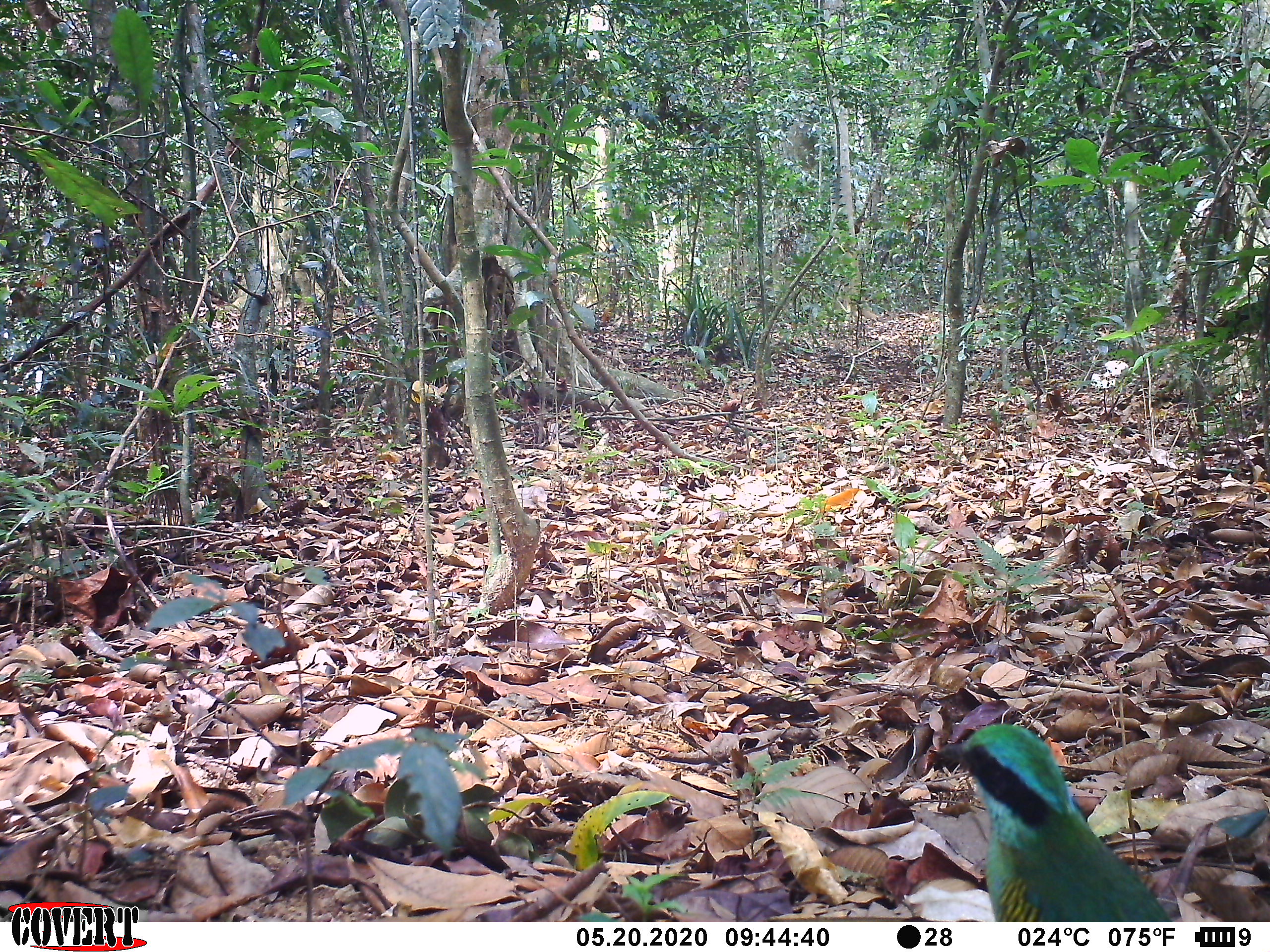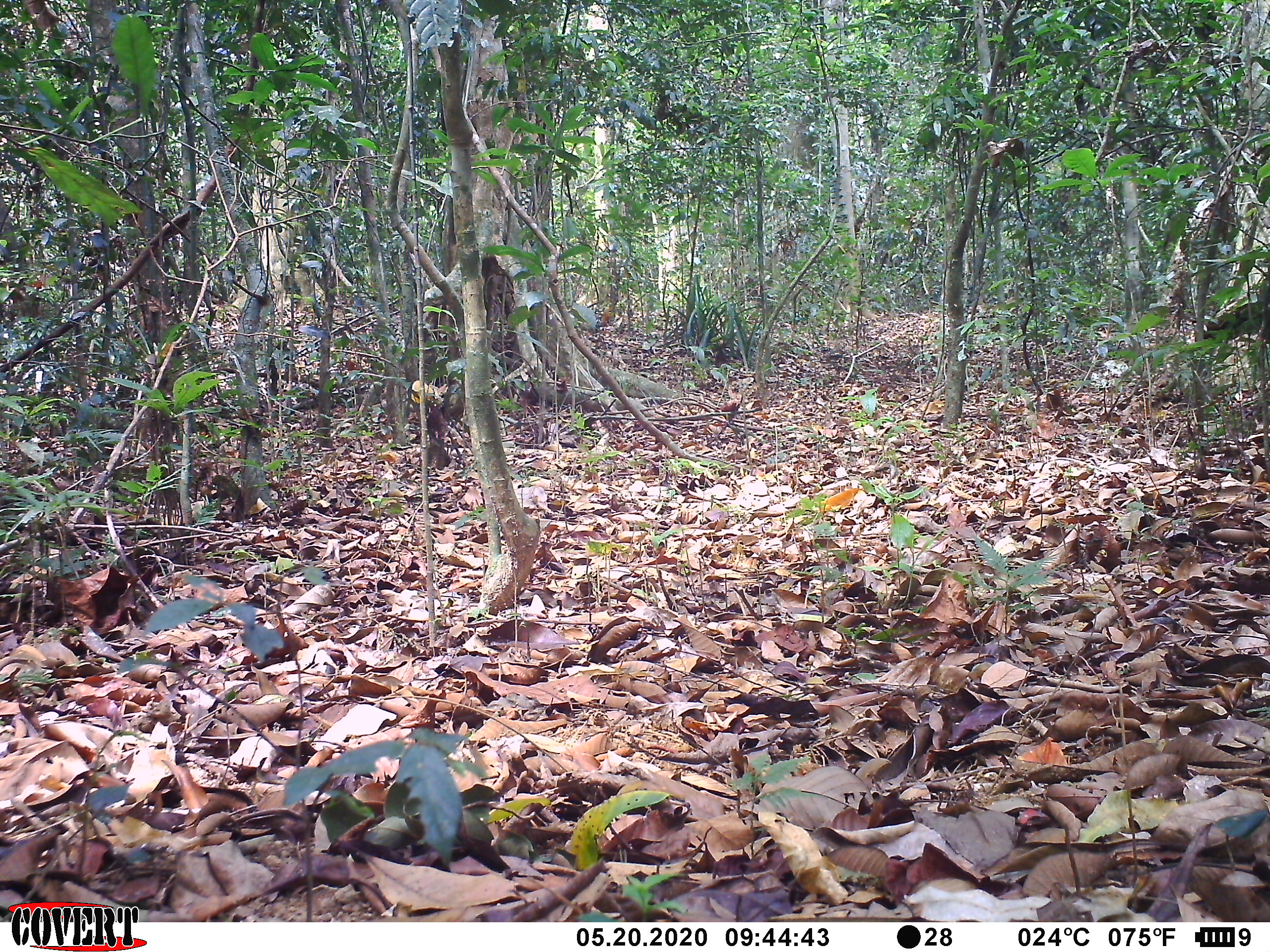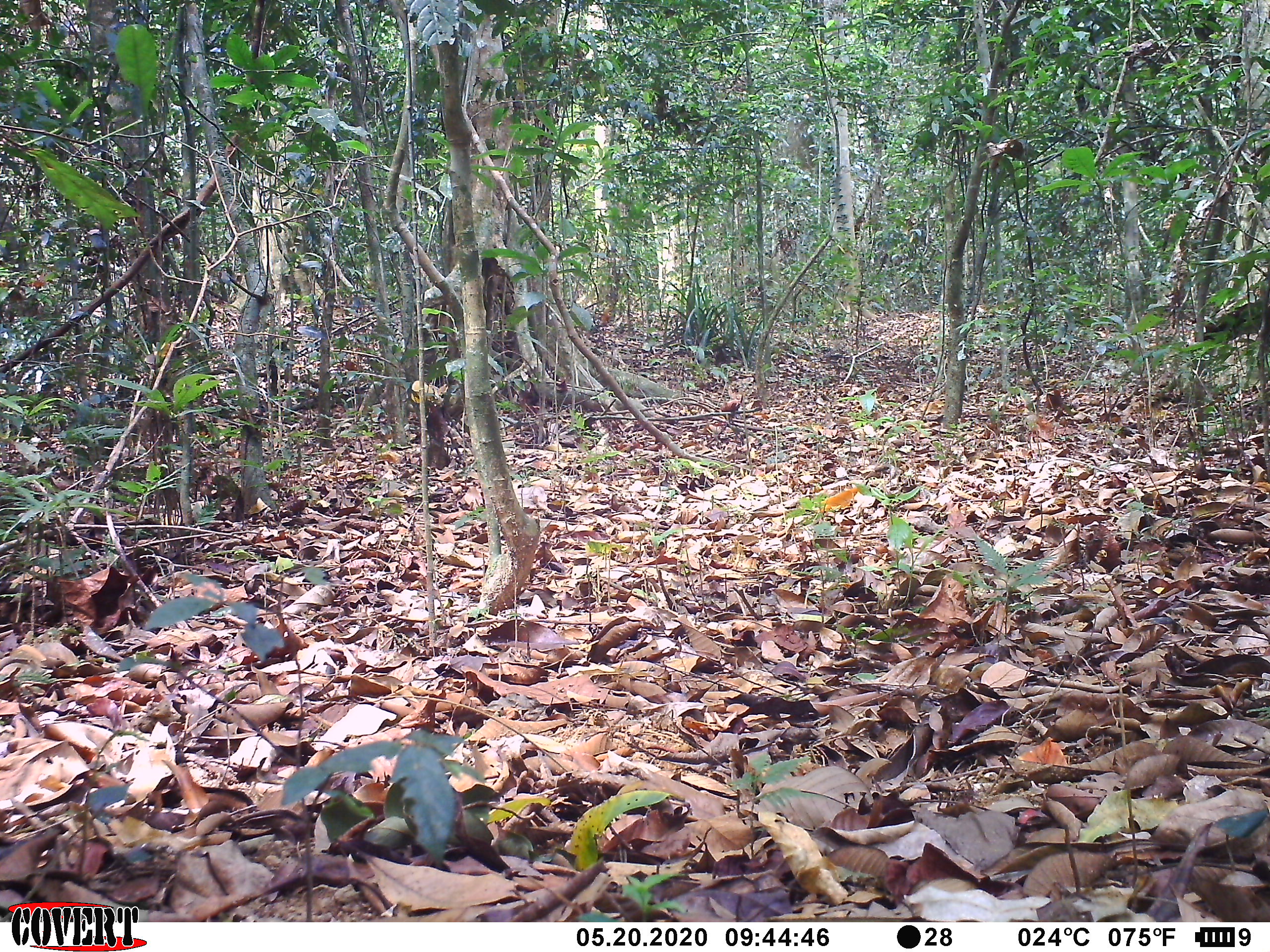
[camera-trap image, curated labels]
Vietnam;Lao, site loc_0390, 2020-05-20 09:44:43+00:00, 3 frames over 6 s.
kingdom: Animalia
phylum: Chordata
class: Aves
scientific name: Aves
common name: bird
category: unidentified bird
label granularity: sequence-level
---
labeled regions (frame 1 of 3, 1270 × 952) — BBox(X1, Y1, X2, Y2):
unidentified bird: BBox(931, 723, 1173, 922)